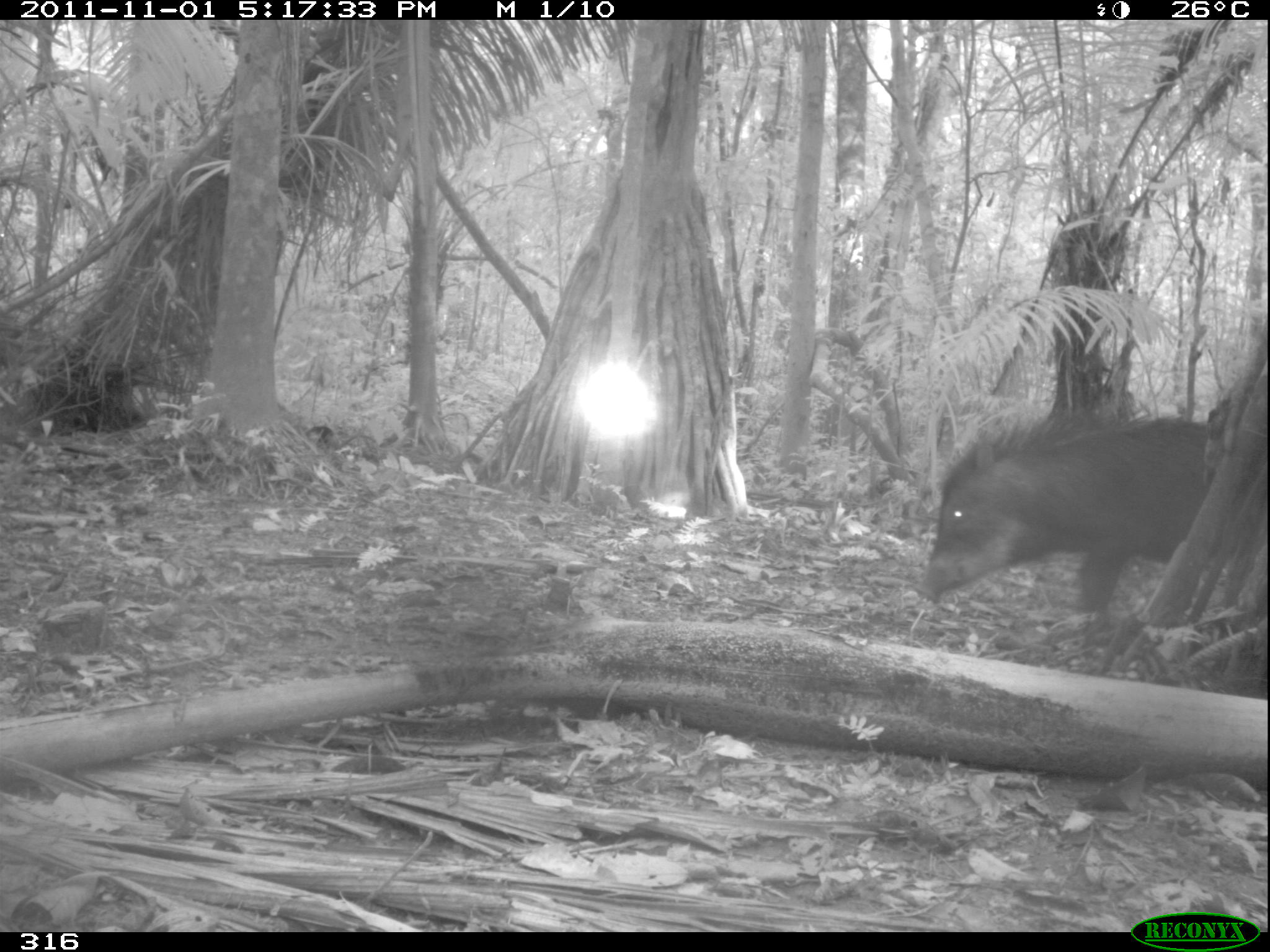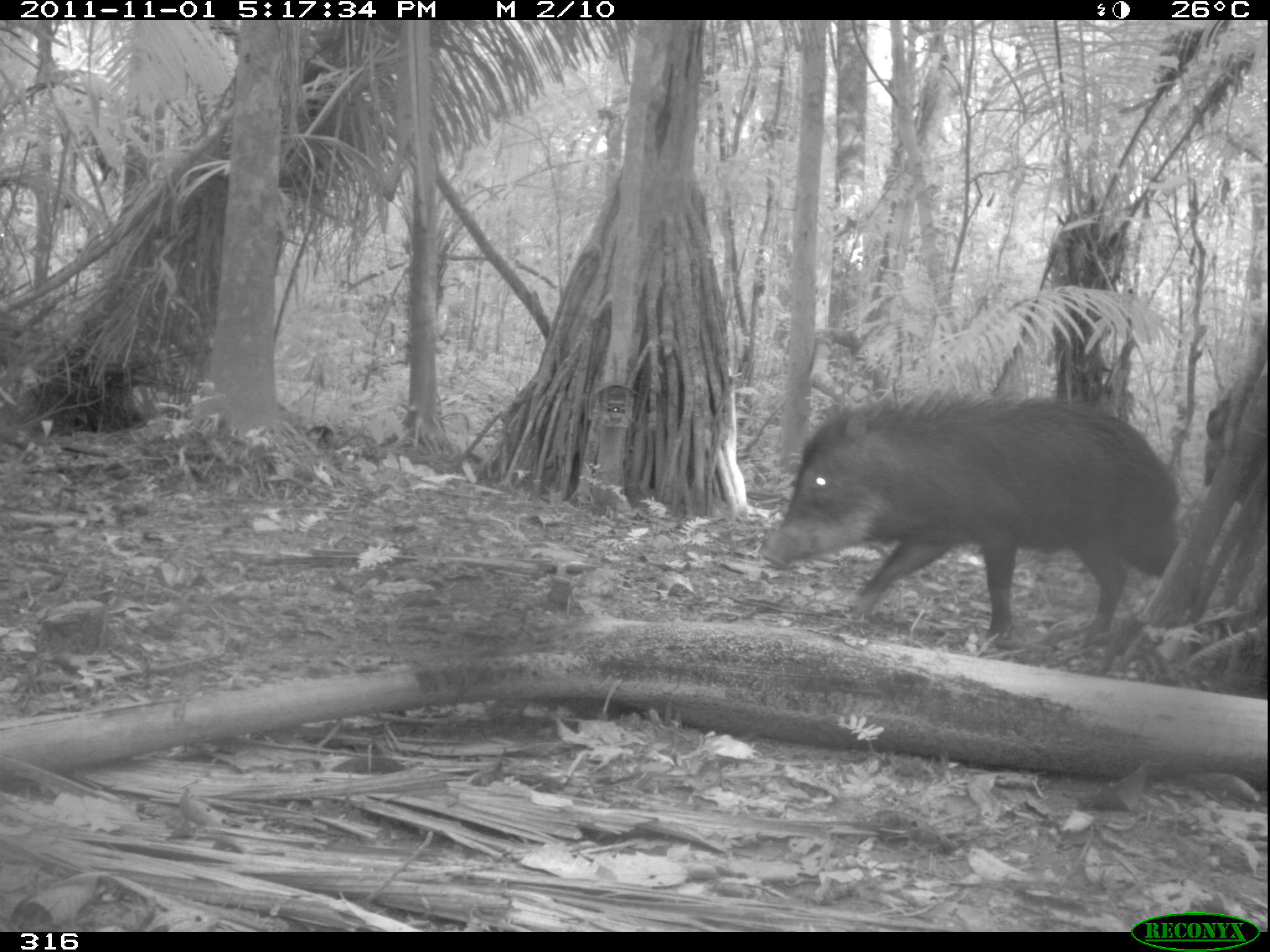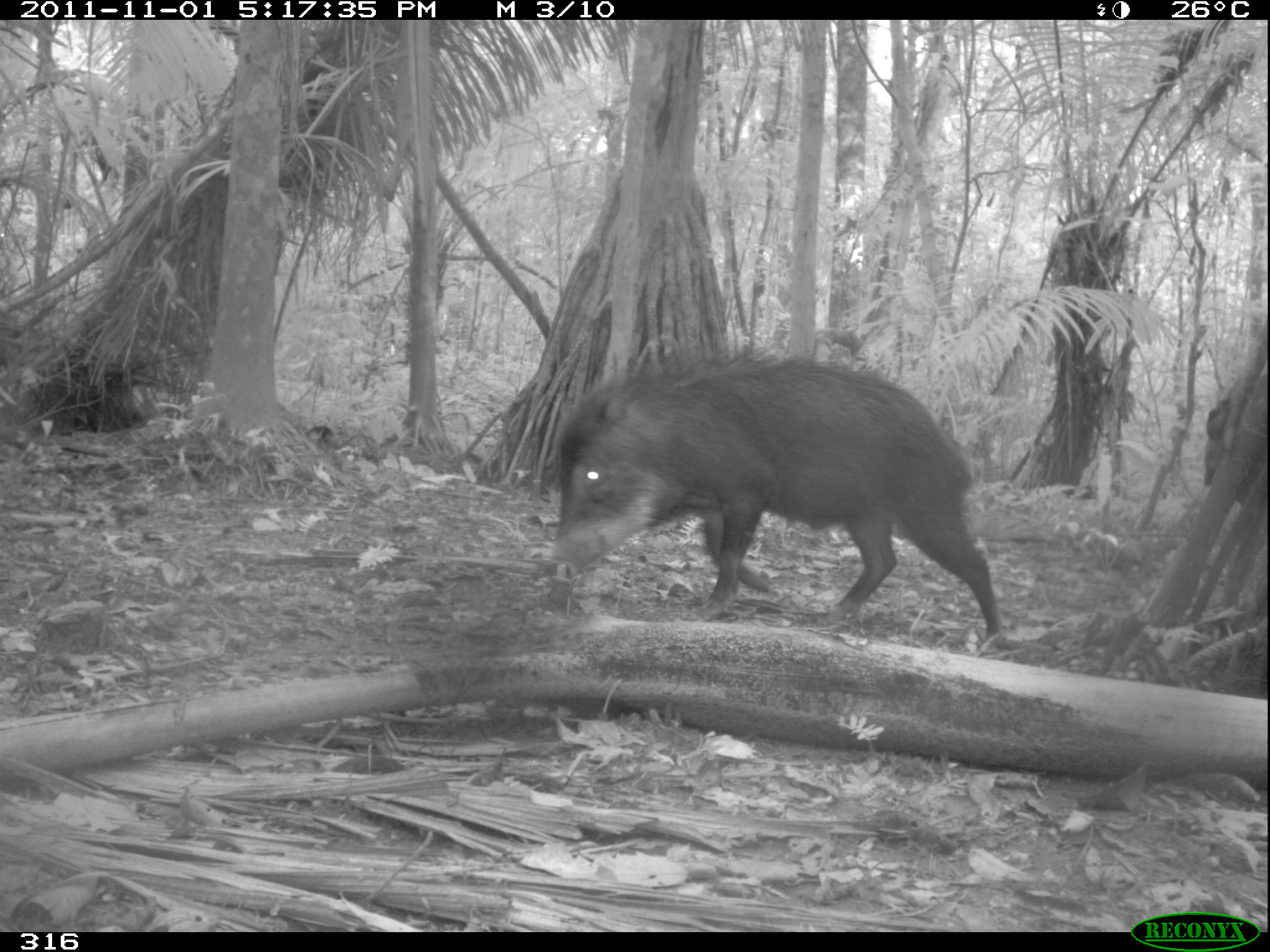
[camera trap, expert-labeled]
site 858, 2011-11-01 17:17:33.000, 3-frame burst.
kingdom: Animalia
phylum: Chordata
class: Mammalia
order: Artiodactyla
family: Tayassuidae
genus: Tayassu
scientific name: Tayassu pecari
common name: white-lipped peccary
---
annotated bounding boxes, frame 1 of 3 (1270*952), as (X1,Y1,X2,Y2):
tayassu pecari: (915,403,1219,633)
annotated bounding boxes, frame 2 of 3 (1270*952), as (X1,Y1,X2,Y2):
tayassu pecari: (758,383,1207,646)